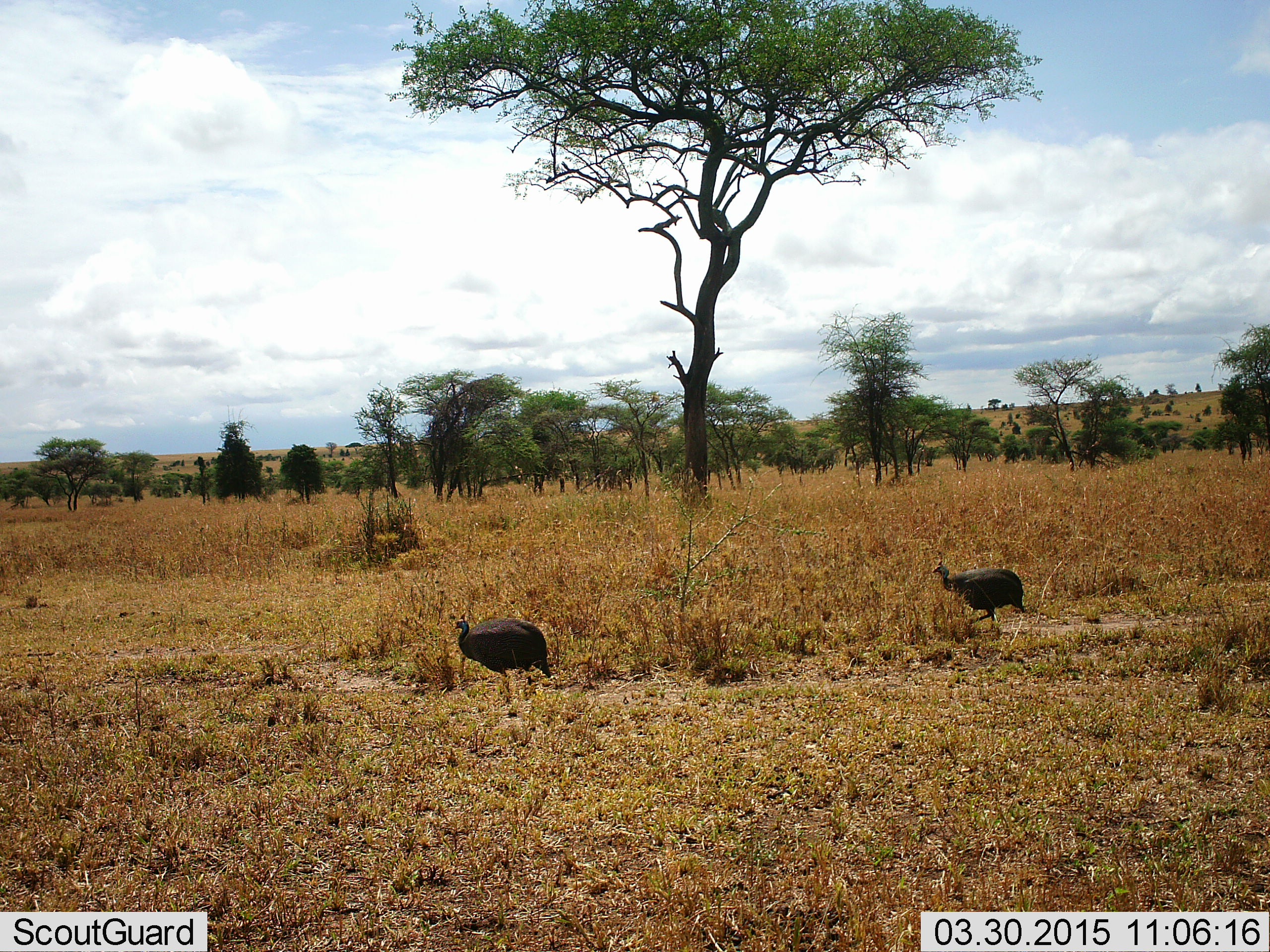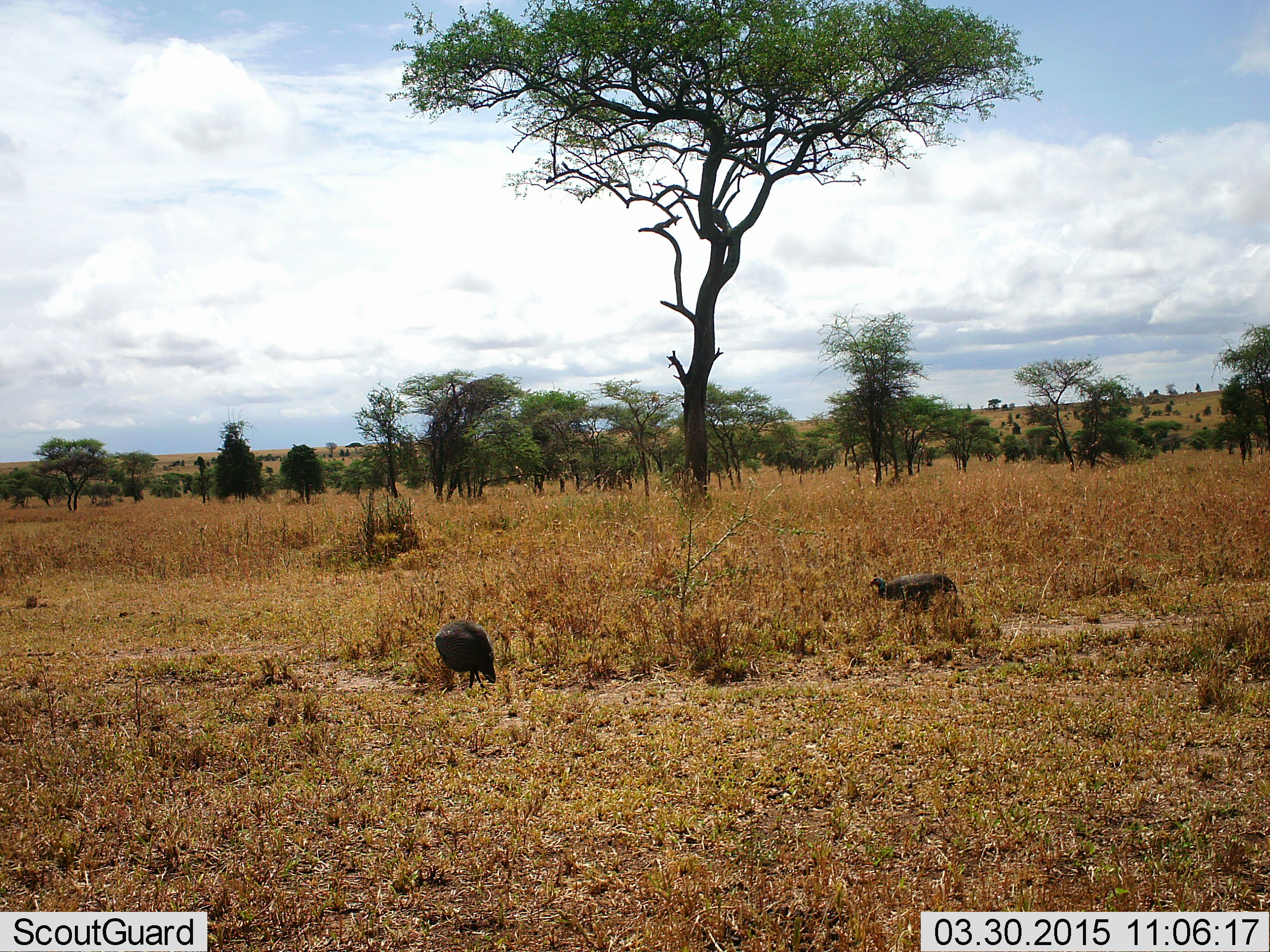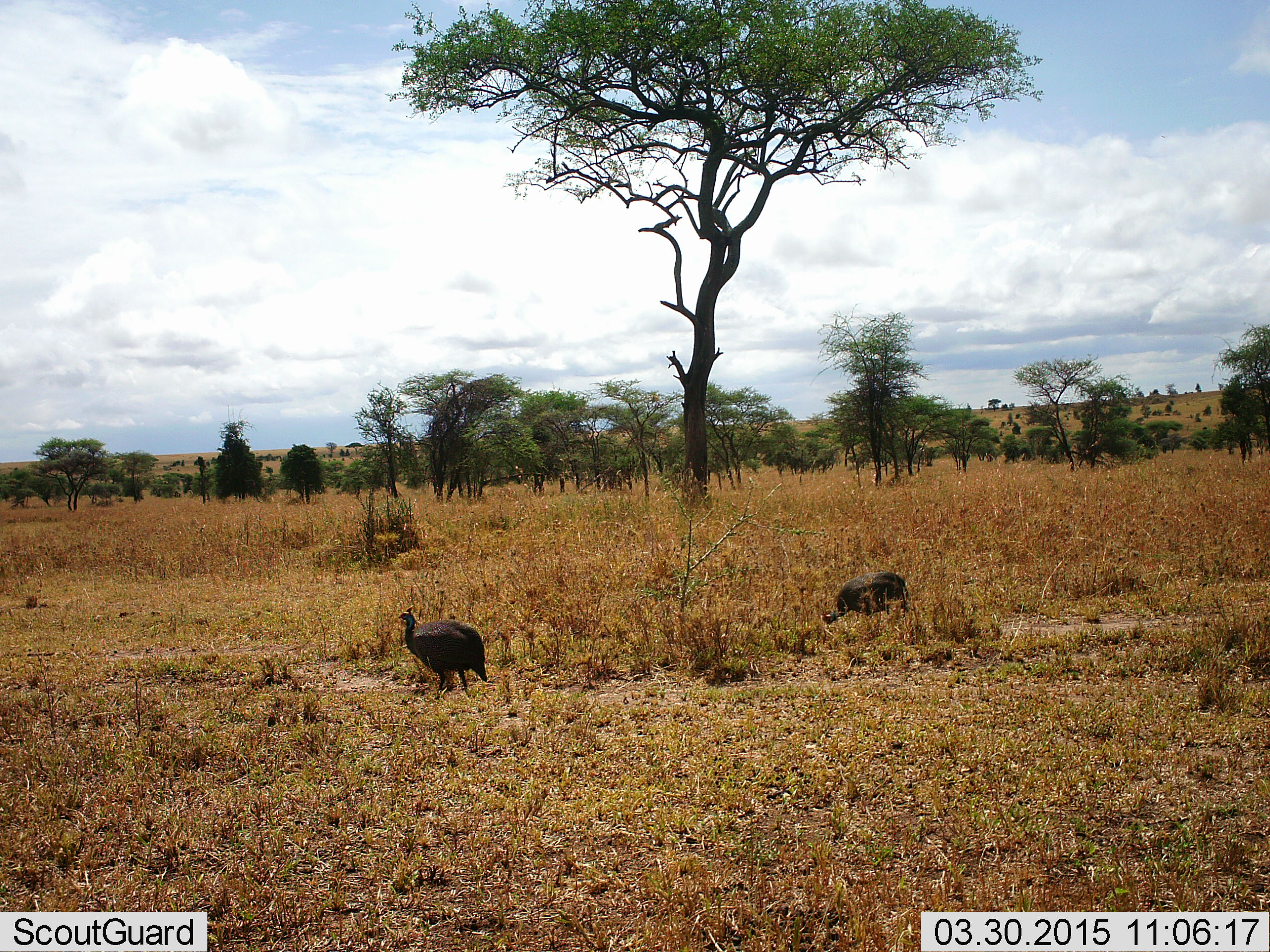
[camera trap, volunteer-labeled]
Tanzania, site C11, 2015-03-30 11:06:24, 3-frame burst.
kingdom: Animalia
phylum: Chordata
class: Aves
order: Galliformes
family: Numididae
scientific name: Numididae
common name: guinea fowl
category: guineafowl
Guineafowl (guinea fowl) (Numididae), count 2. Behavior (volunteer vote fractions): standing 9%, resting 0%, moving 73%, interacting 9%. Young present (vote fraction): 0%. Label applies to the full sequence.